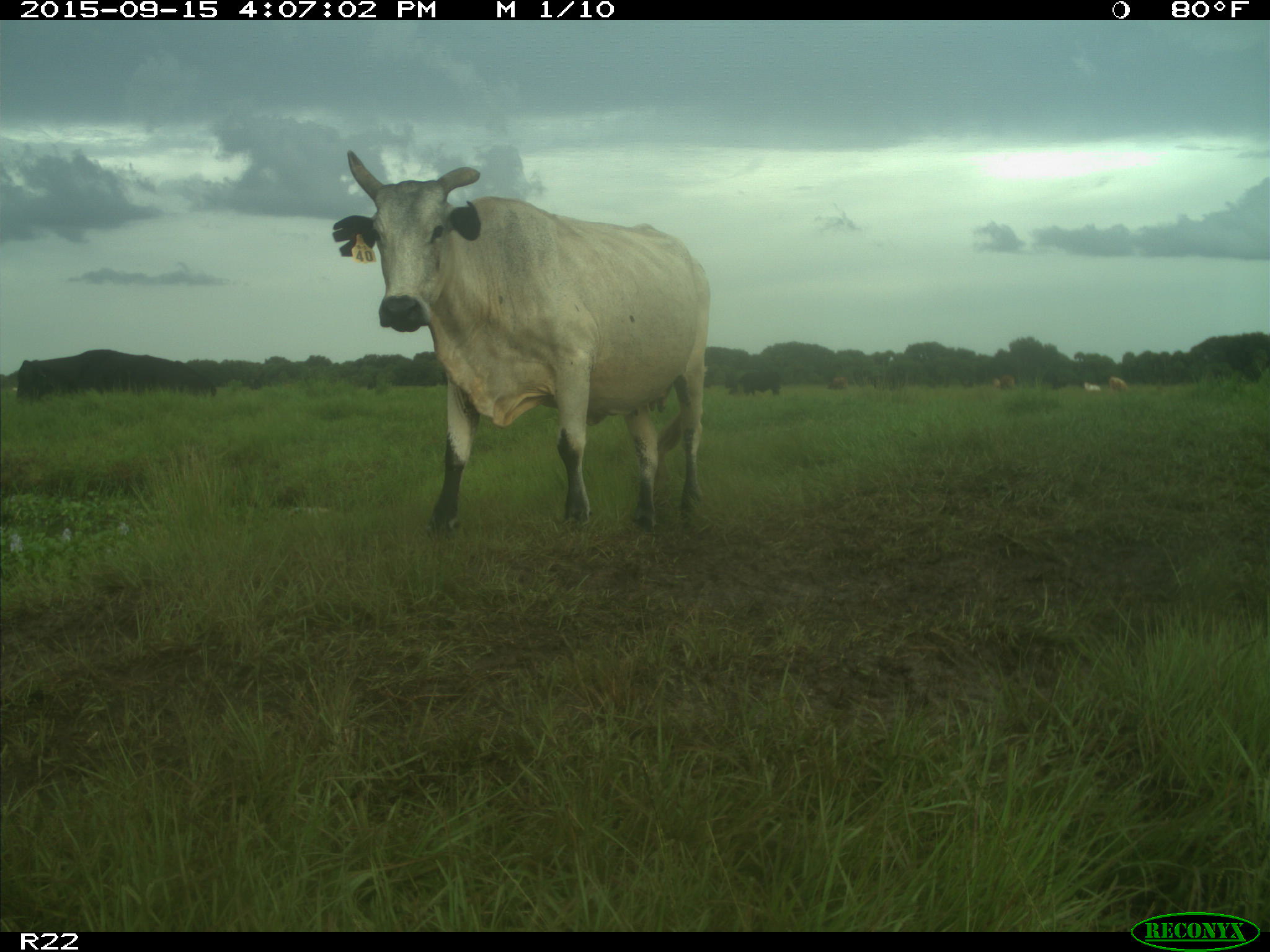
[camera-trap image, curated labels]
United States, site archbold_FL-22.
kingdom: Animalia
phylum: Chordata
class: Mammalia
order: Artiodactyla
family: Bovidae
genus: Bos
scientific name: Bos taurus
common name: domestic cow